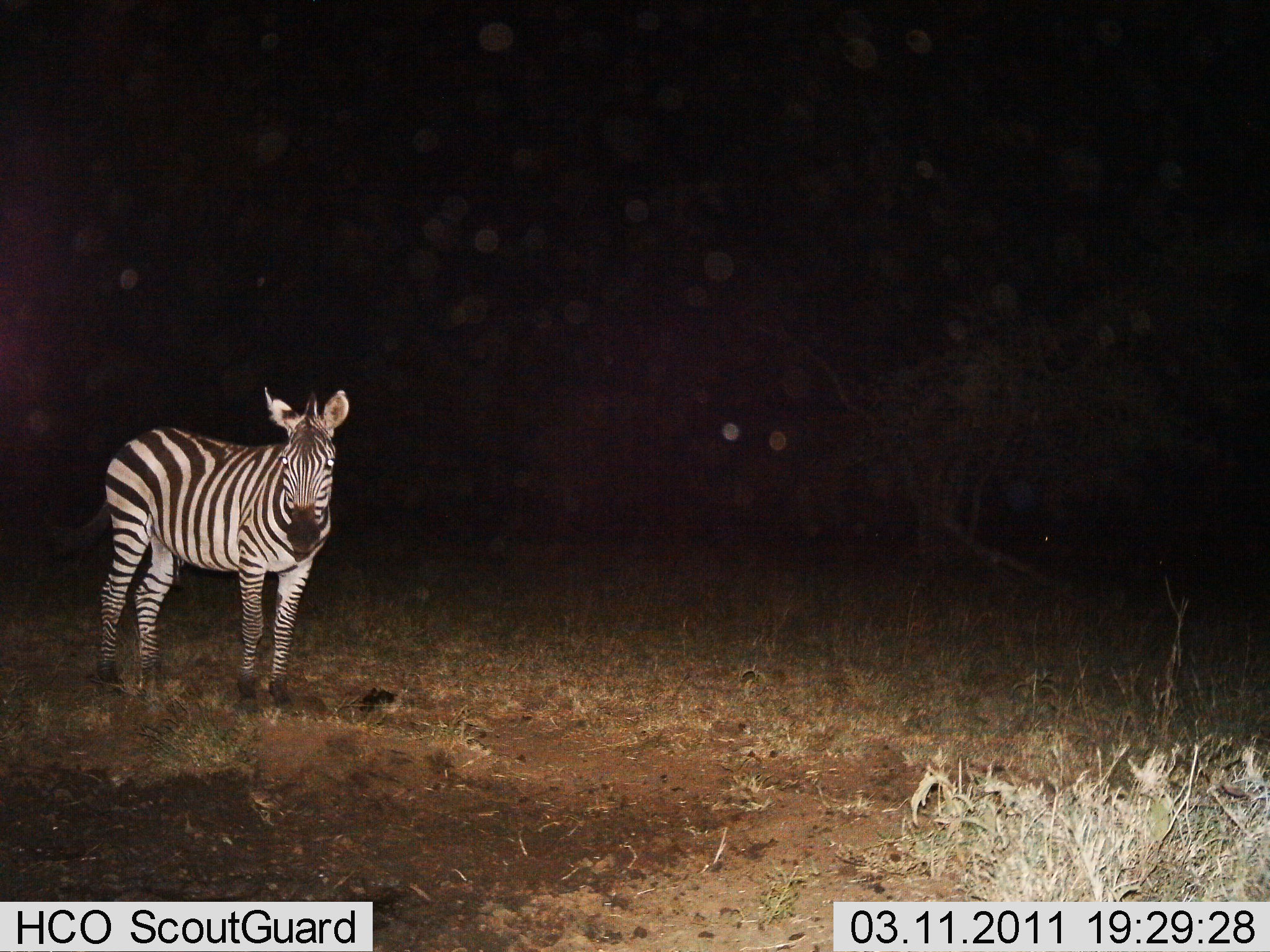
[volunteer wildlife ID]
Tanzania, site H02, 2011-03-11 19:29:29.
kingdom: Animalia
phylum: Chordata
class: Mammalia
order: Perissodactyla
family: Equidae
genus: Equus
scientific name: Equus quagga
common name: plains zebra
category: zebra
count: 1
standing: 100%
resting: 0%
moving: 0%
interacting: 0%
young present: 0%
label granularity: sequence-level